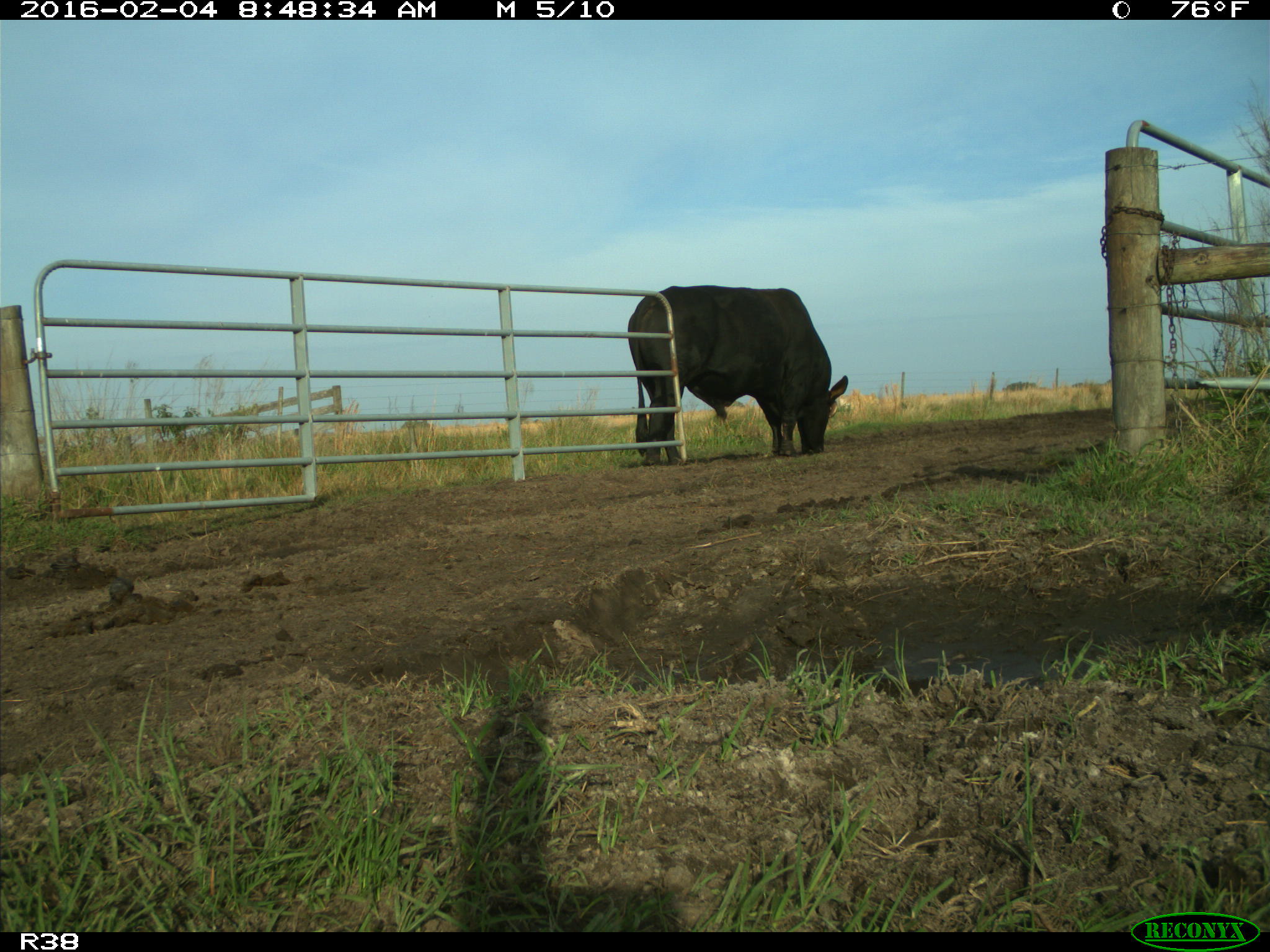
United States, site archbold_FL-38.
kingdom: Animalia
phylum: Chordata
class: Mammalia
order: Artiodactyla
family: Bovidae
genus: Bos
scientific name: Bos taurus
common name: domestic cow